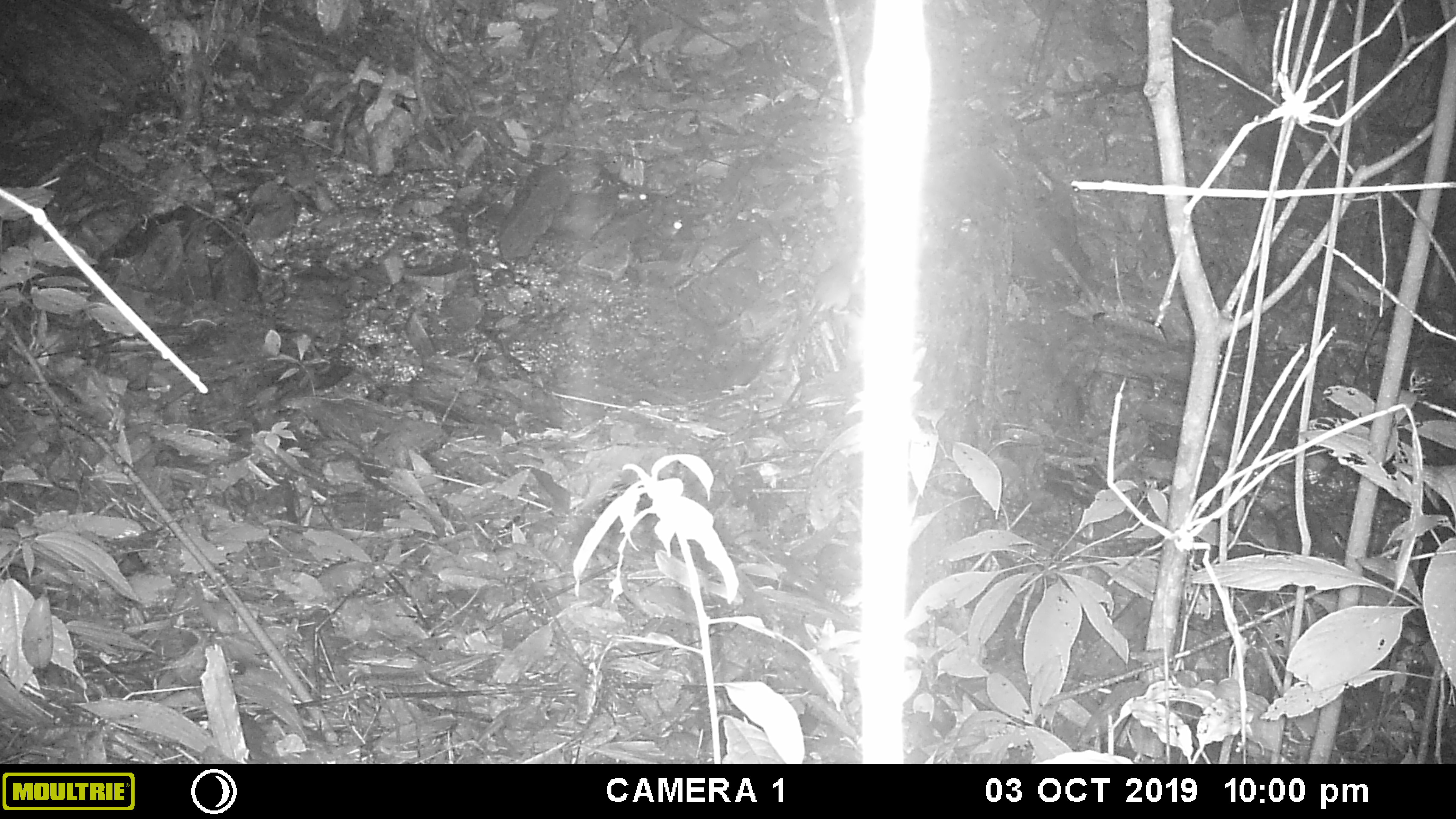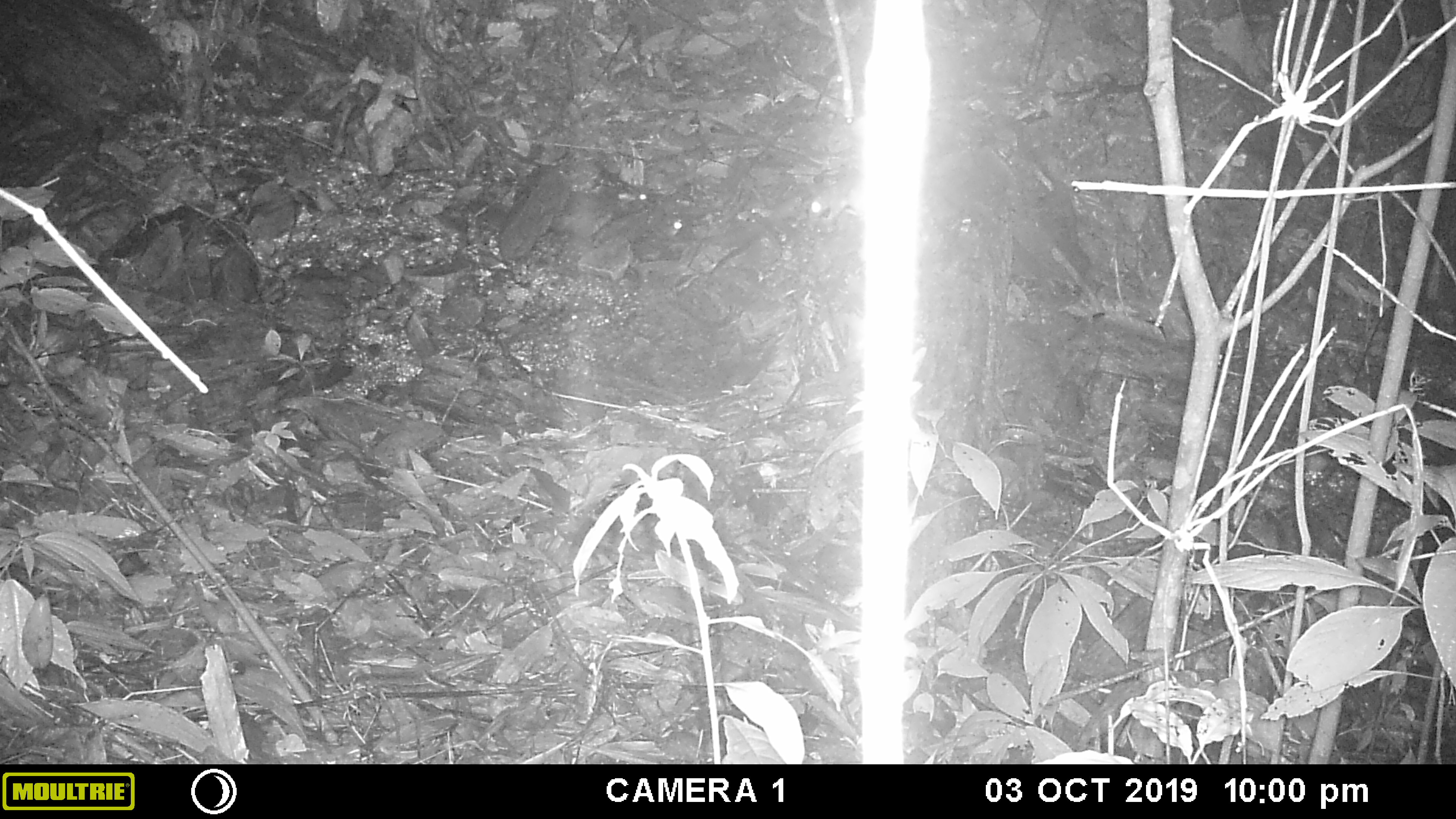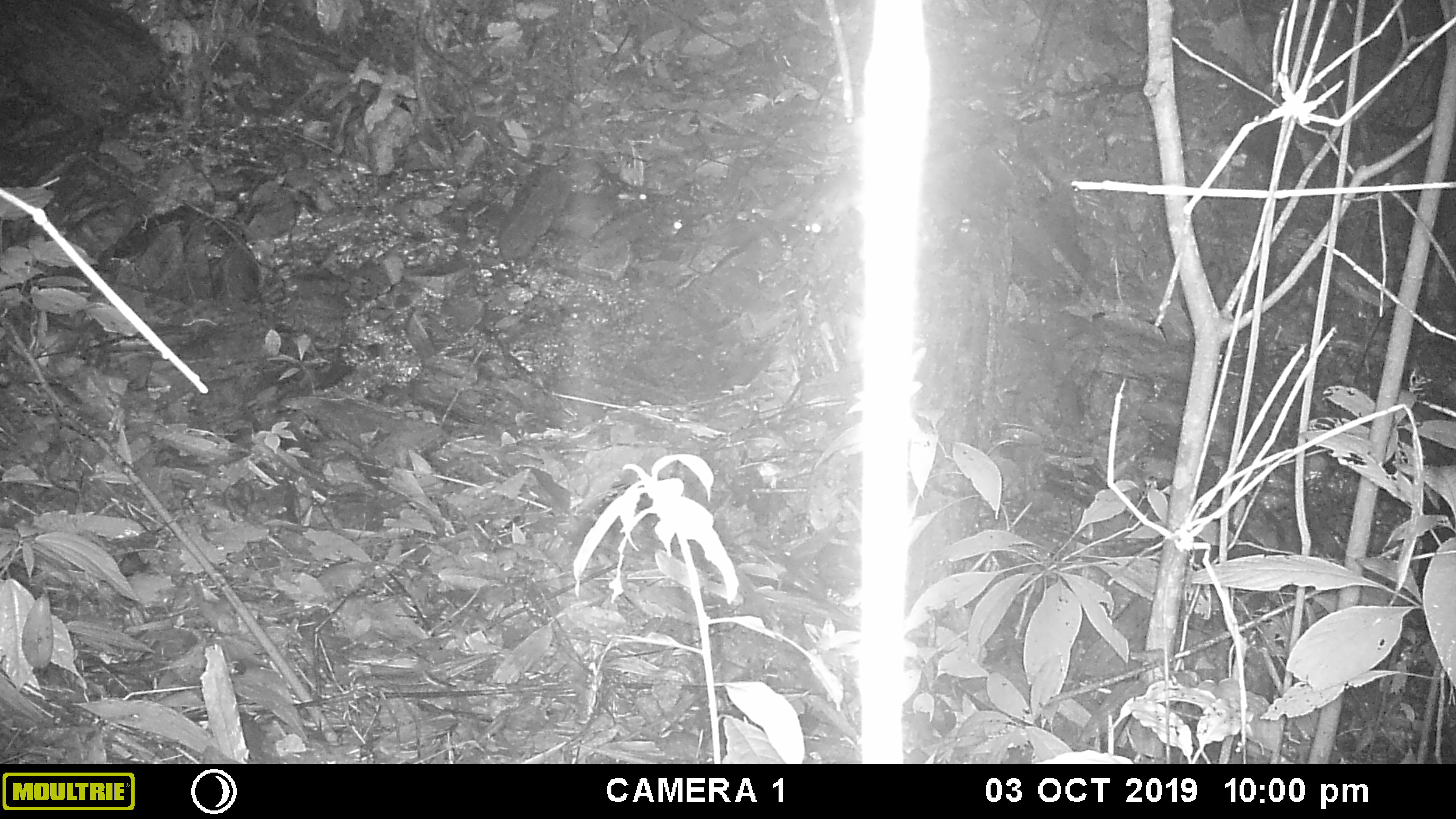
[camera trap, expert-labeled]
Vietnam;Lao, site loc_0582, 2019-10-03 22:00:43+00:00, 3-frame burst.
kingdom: Animalia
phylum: Chordata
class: Mammalia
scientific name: Mammalia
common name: mammal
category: unidentified small mammal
Unidentified small mammal (mammal) (Mammalia). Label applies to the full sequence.